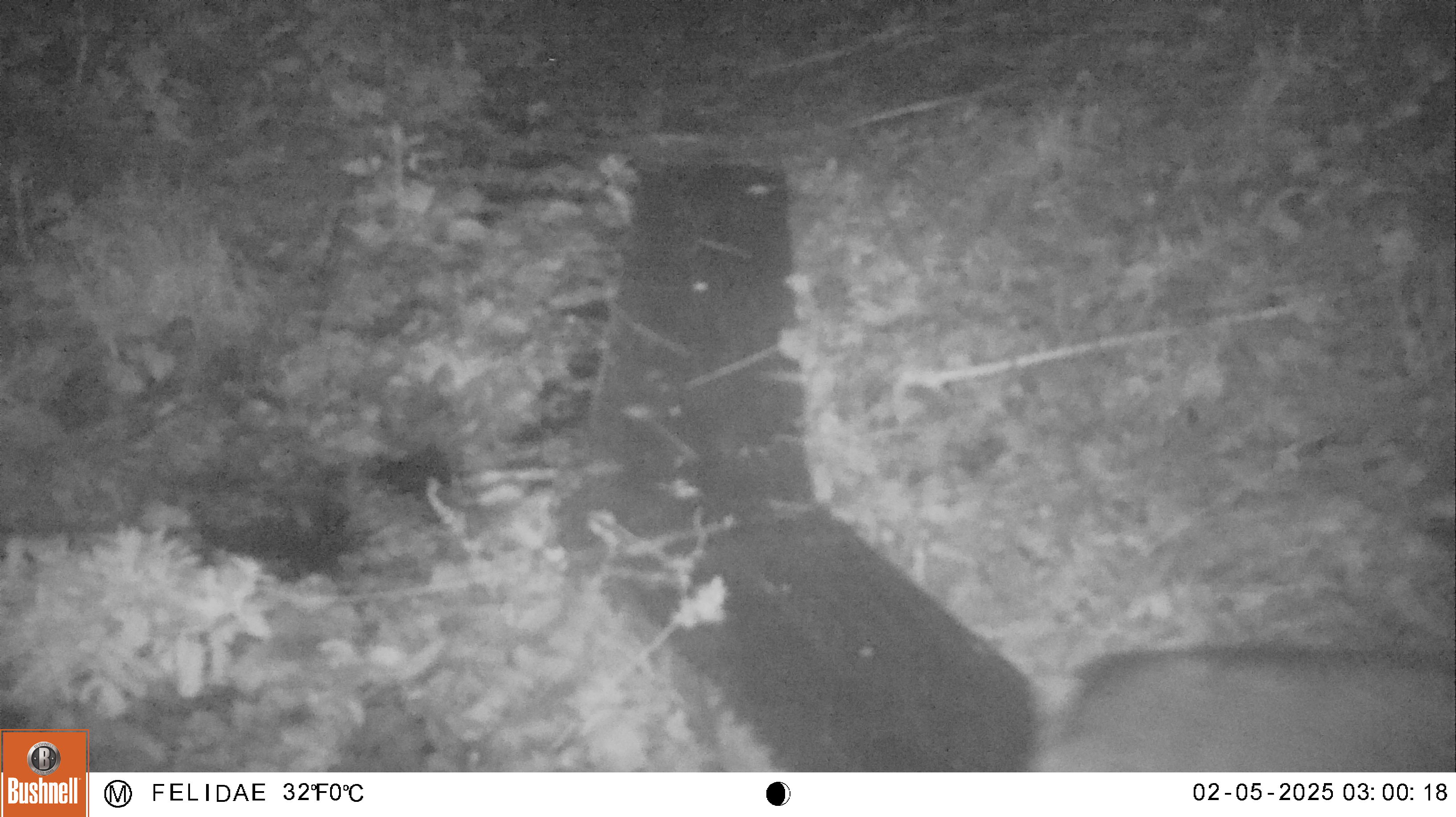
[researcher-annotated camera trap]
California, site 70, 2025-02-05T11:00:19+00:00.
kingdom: Animalia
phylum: Chordata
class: Mammalia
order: Carnivora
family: Procyonidae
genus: Procyon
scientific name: Procyon lotor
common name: raccoon